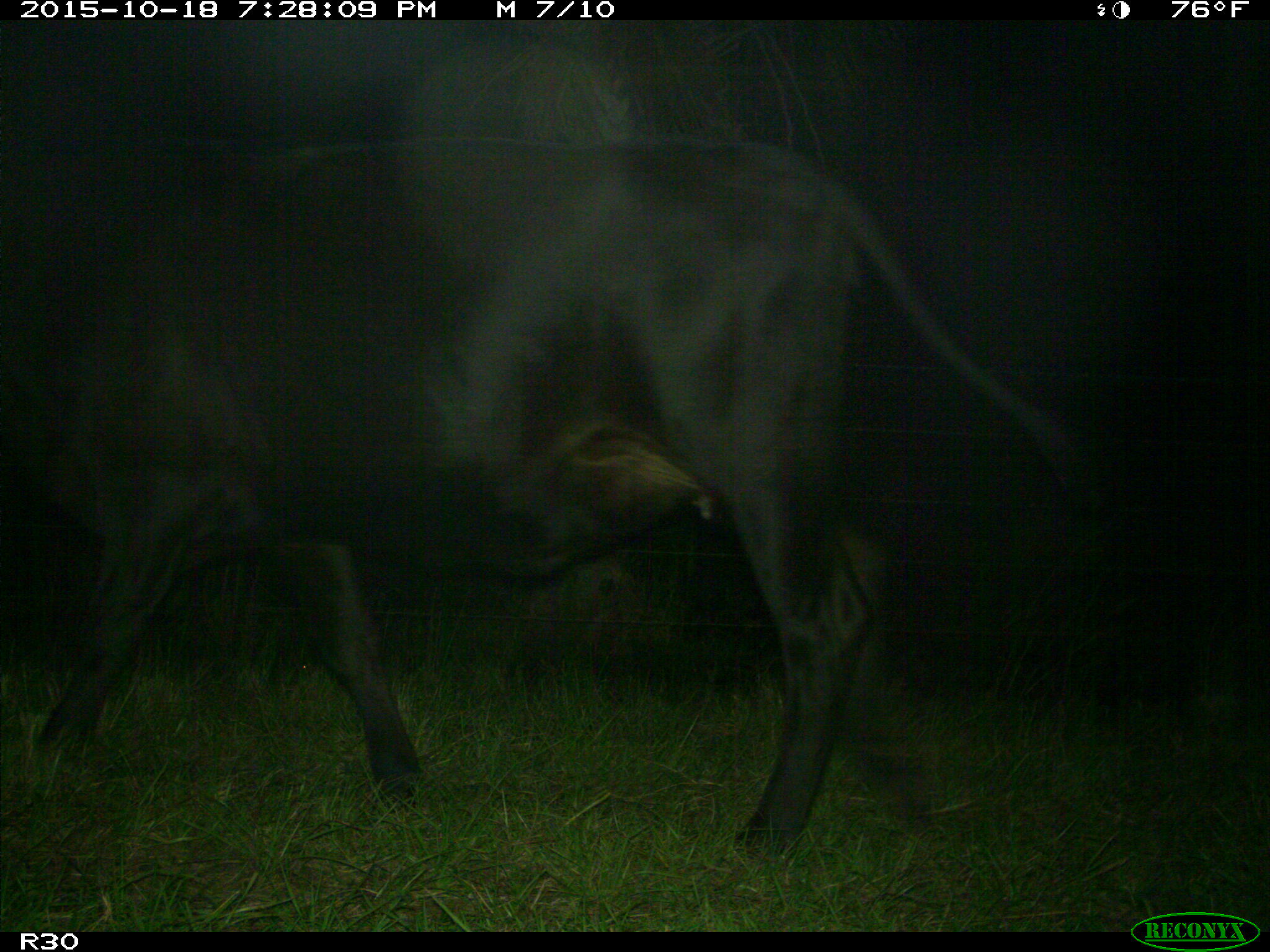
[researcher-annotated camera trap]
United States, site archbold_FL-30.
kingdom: Animalia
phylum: Chordata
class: Mammalia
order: Artiodactyla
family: Bovidae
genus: Bos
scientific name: Bos taurus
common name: domestic cow